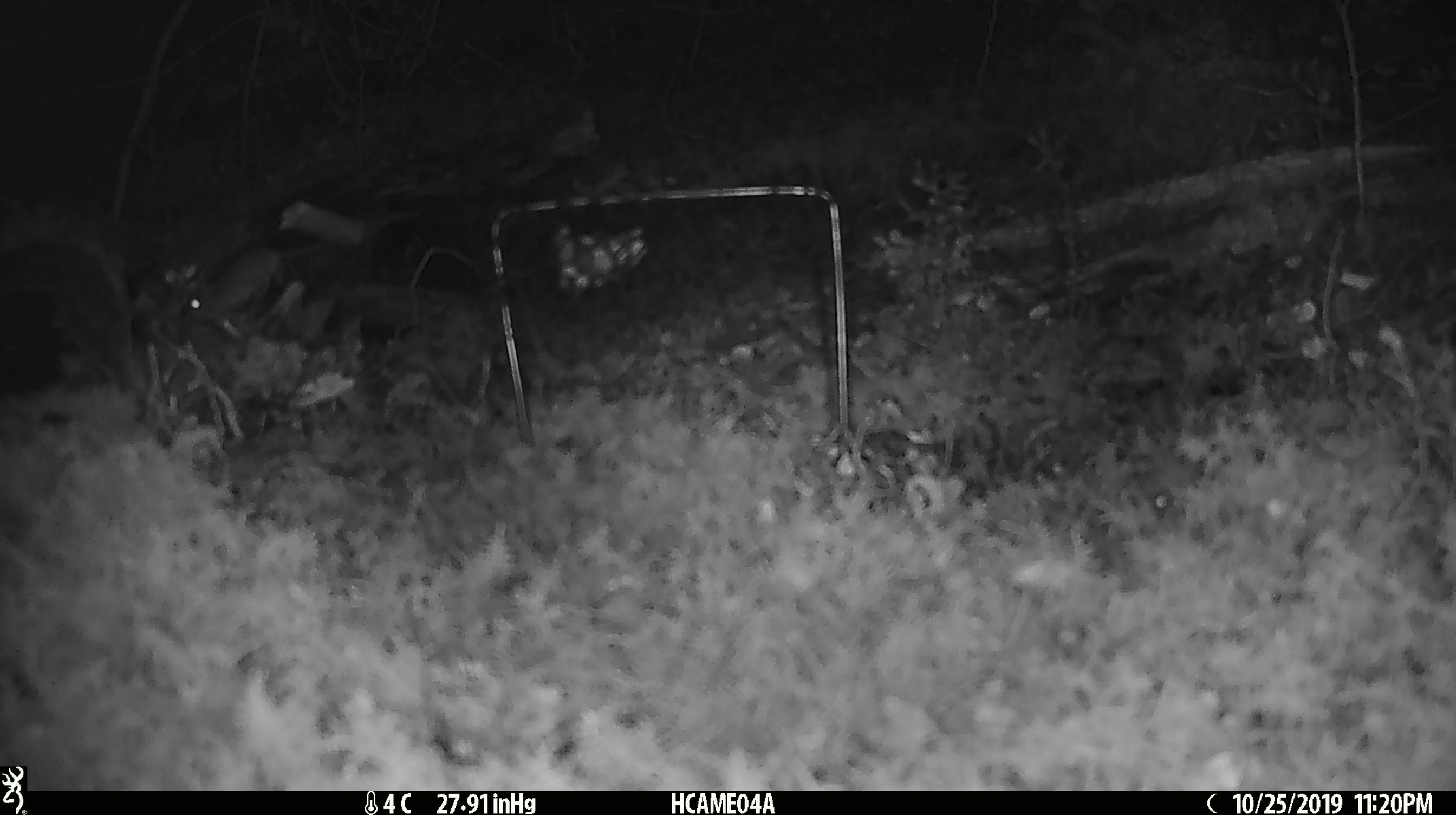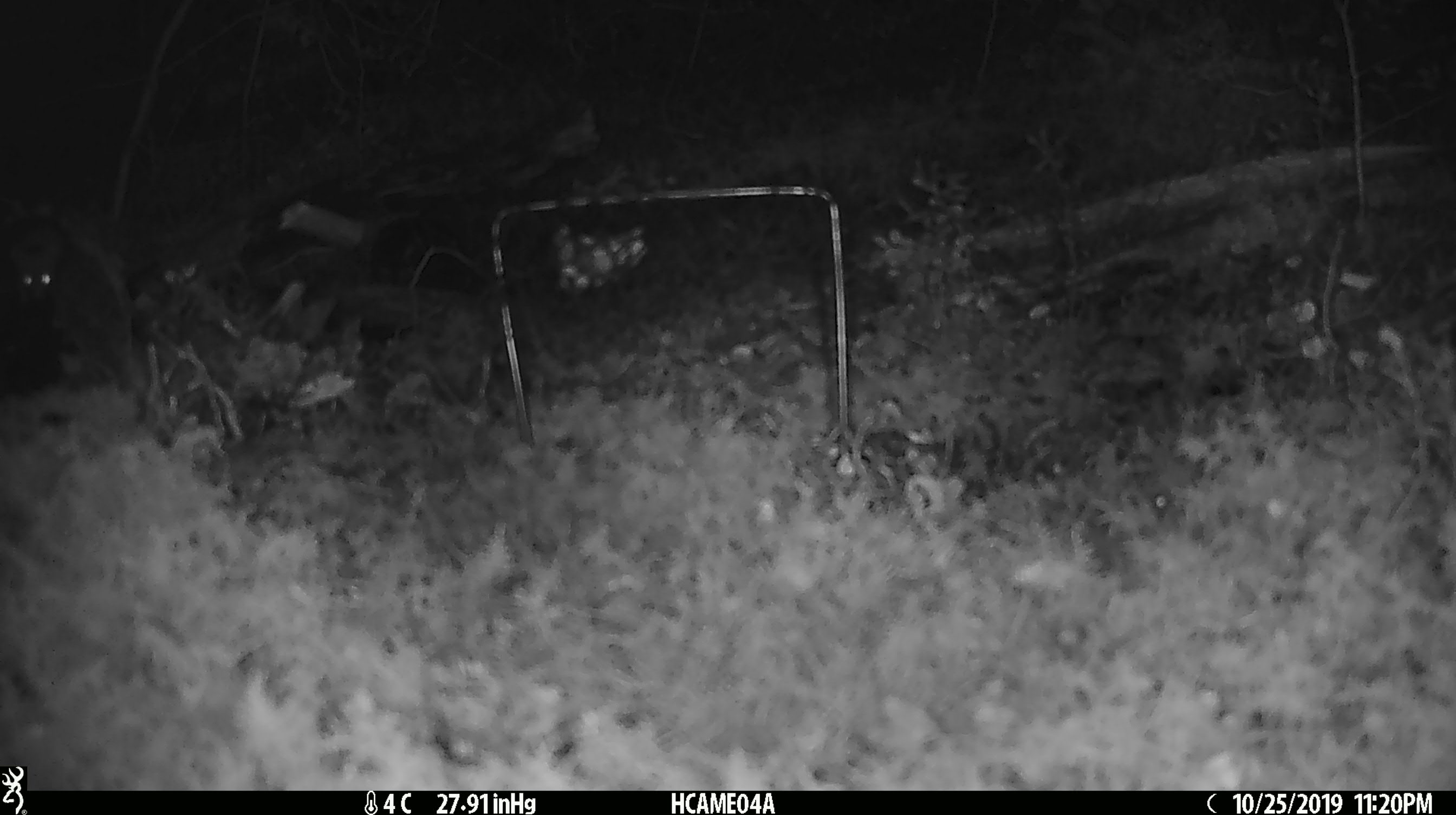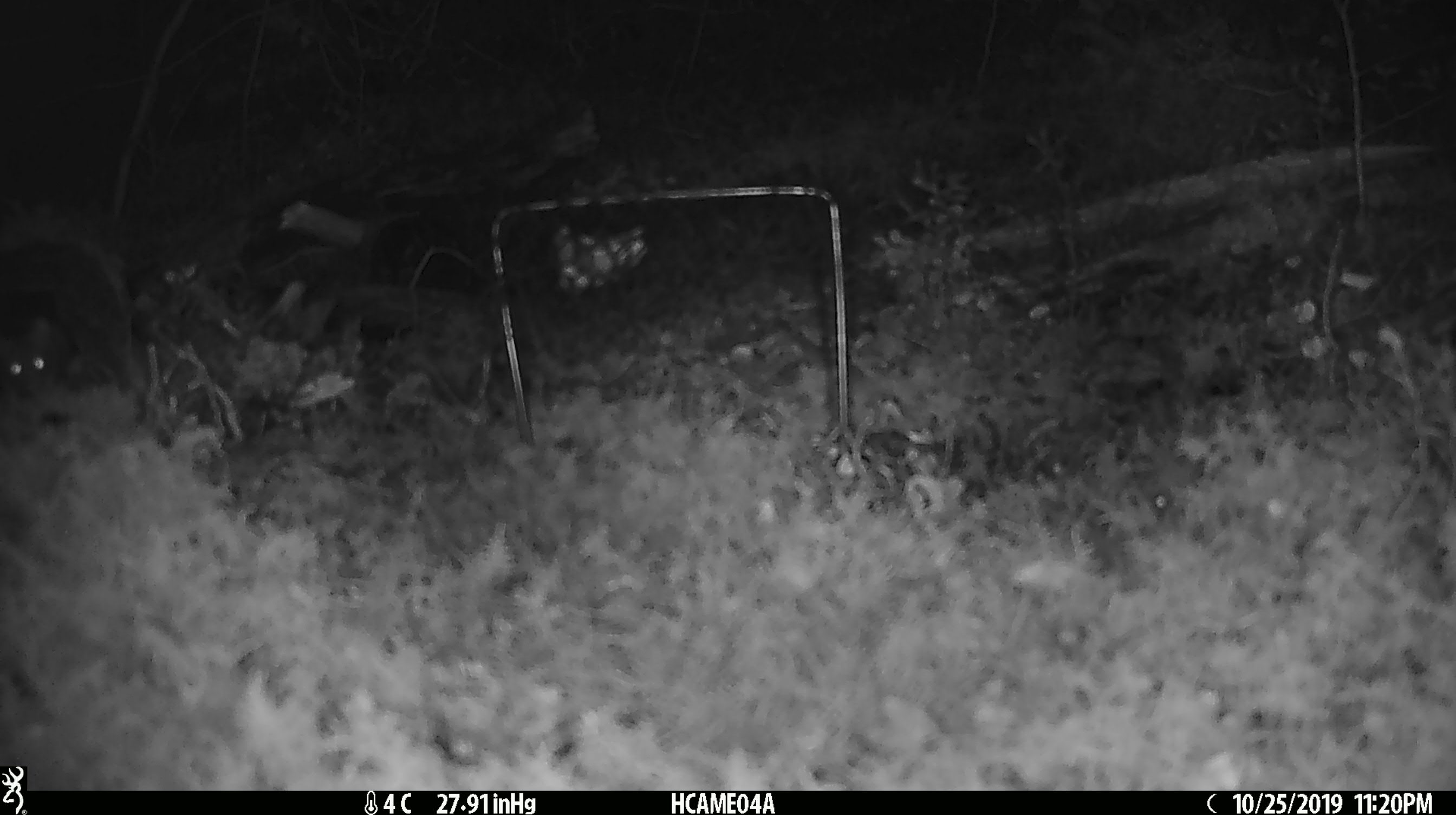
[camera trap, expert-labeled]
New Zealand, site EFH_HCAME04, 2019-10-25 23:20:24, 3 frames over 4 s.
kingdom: Animalia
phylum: Chordata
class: Mammalia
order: Rodentia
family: Muridae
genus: Mus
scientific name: Mus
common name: mouse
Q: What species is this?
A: Mouse (Mus).